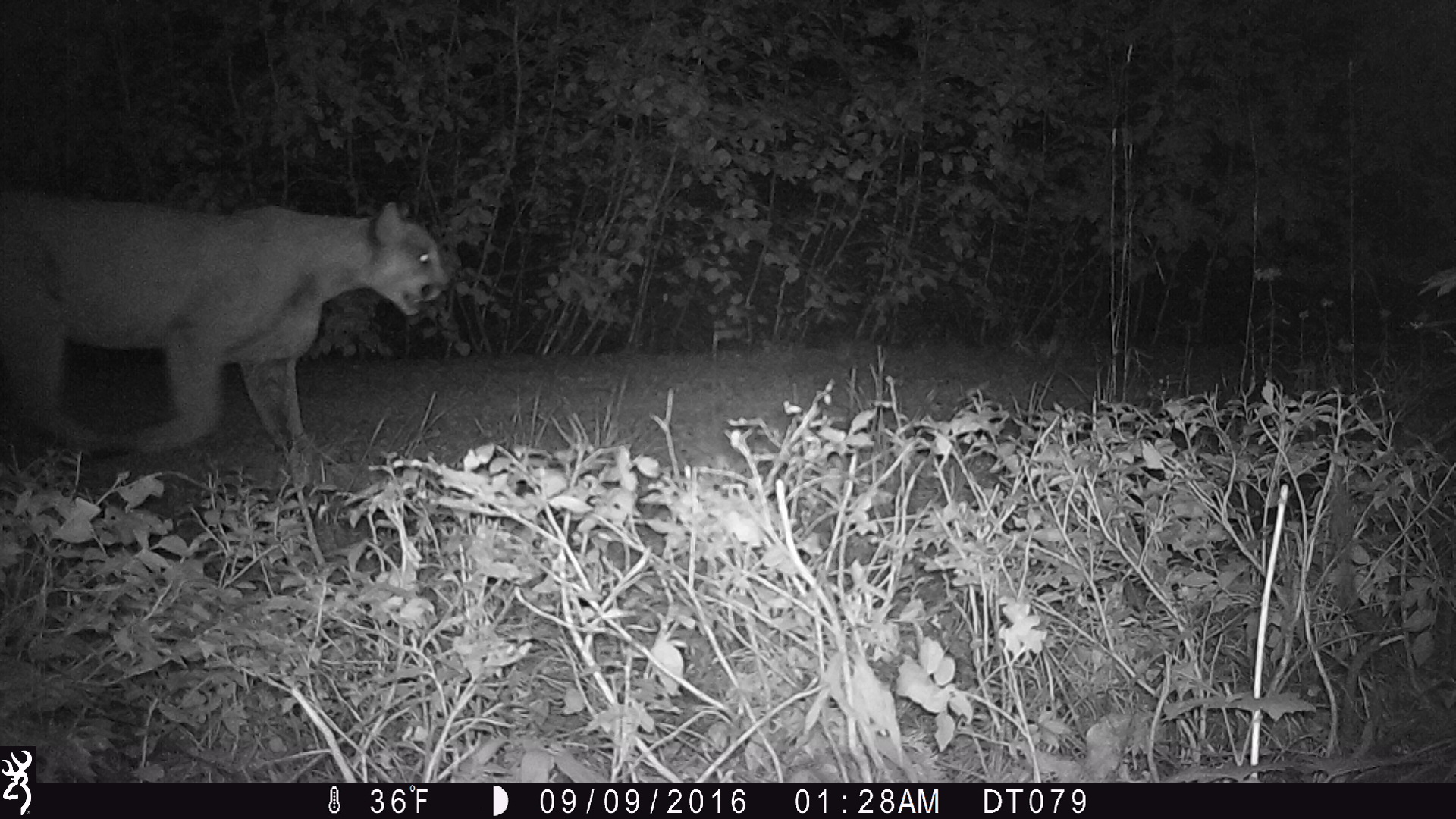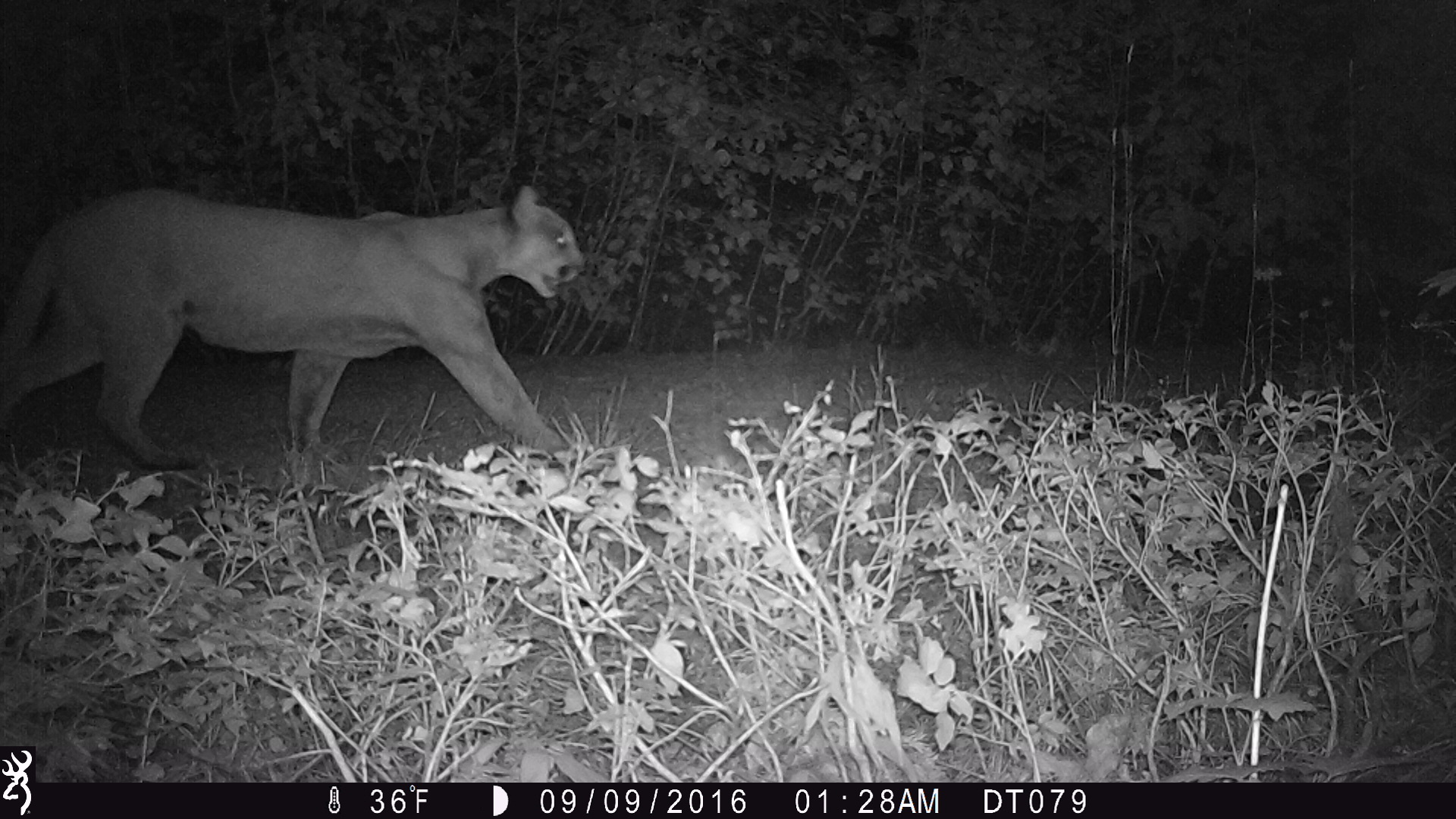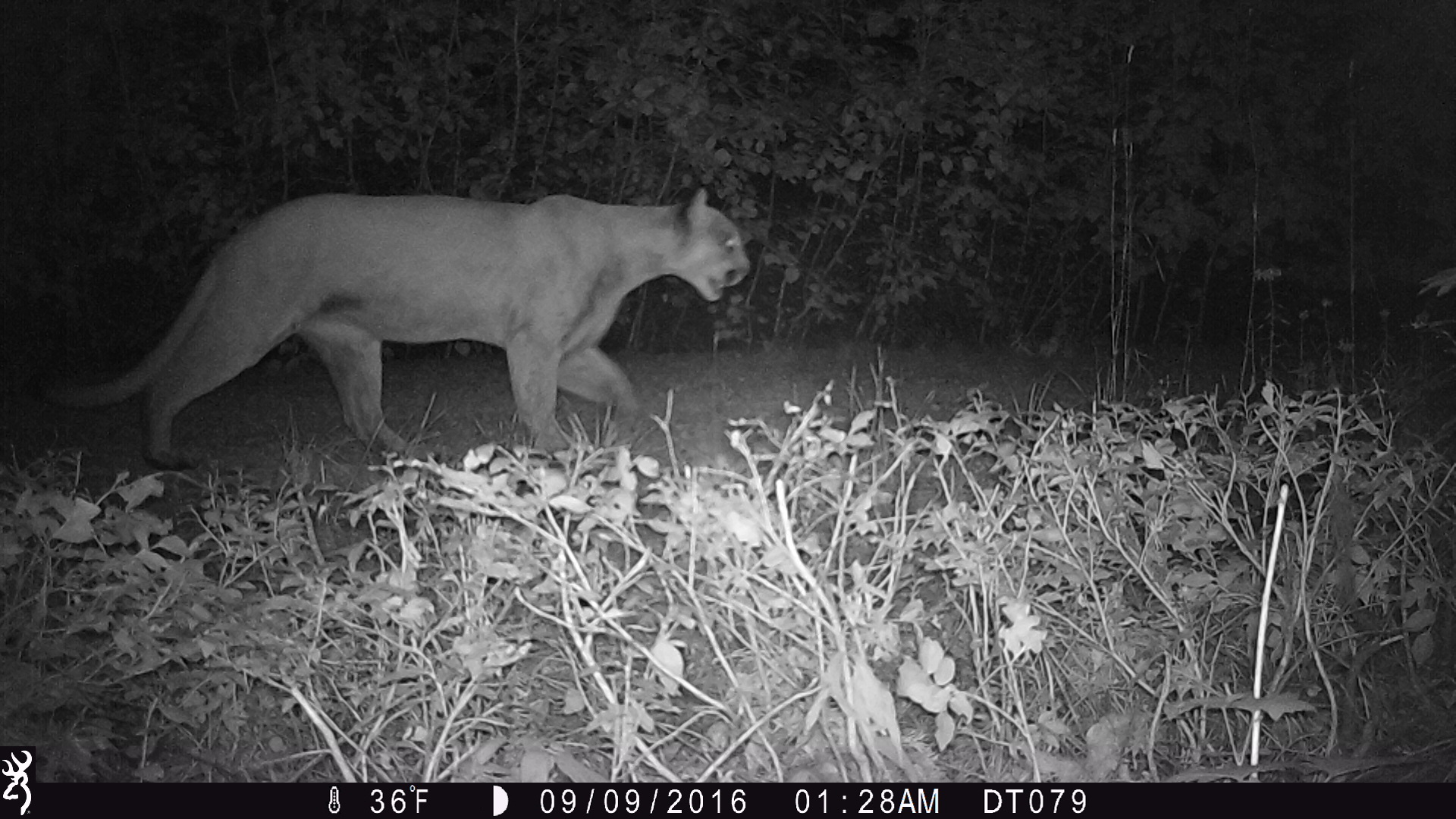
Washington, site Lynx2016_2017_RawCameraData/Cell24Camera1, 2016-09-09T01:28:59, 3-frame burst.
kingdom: Animalia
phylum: Chordata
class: Mammalia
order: Carnivora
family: Felidae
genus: Puma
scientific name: Puma concolor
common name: mountain lion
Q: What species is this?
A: Puma concolor (mountain lion).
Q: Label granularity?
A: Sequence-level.